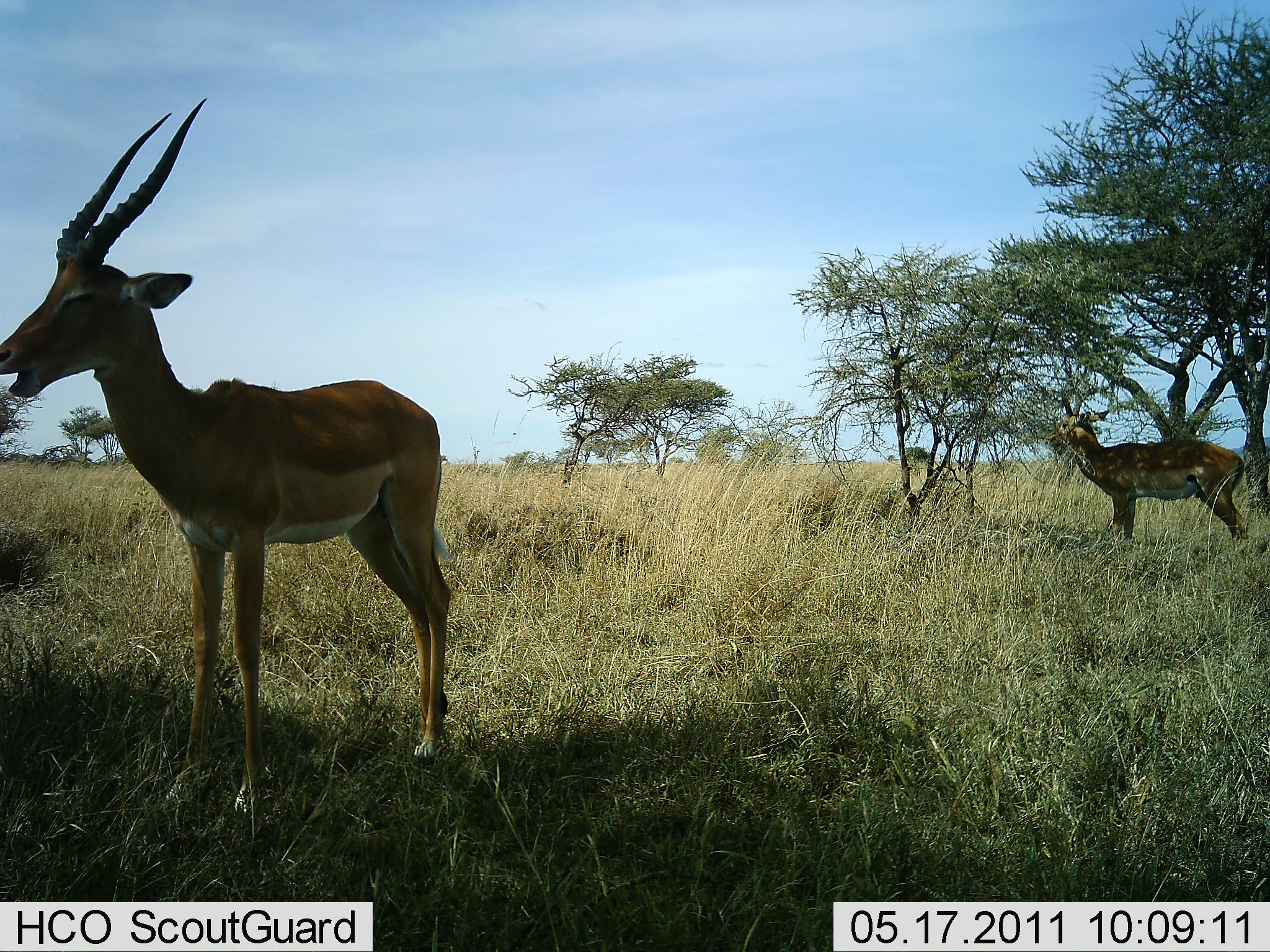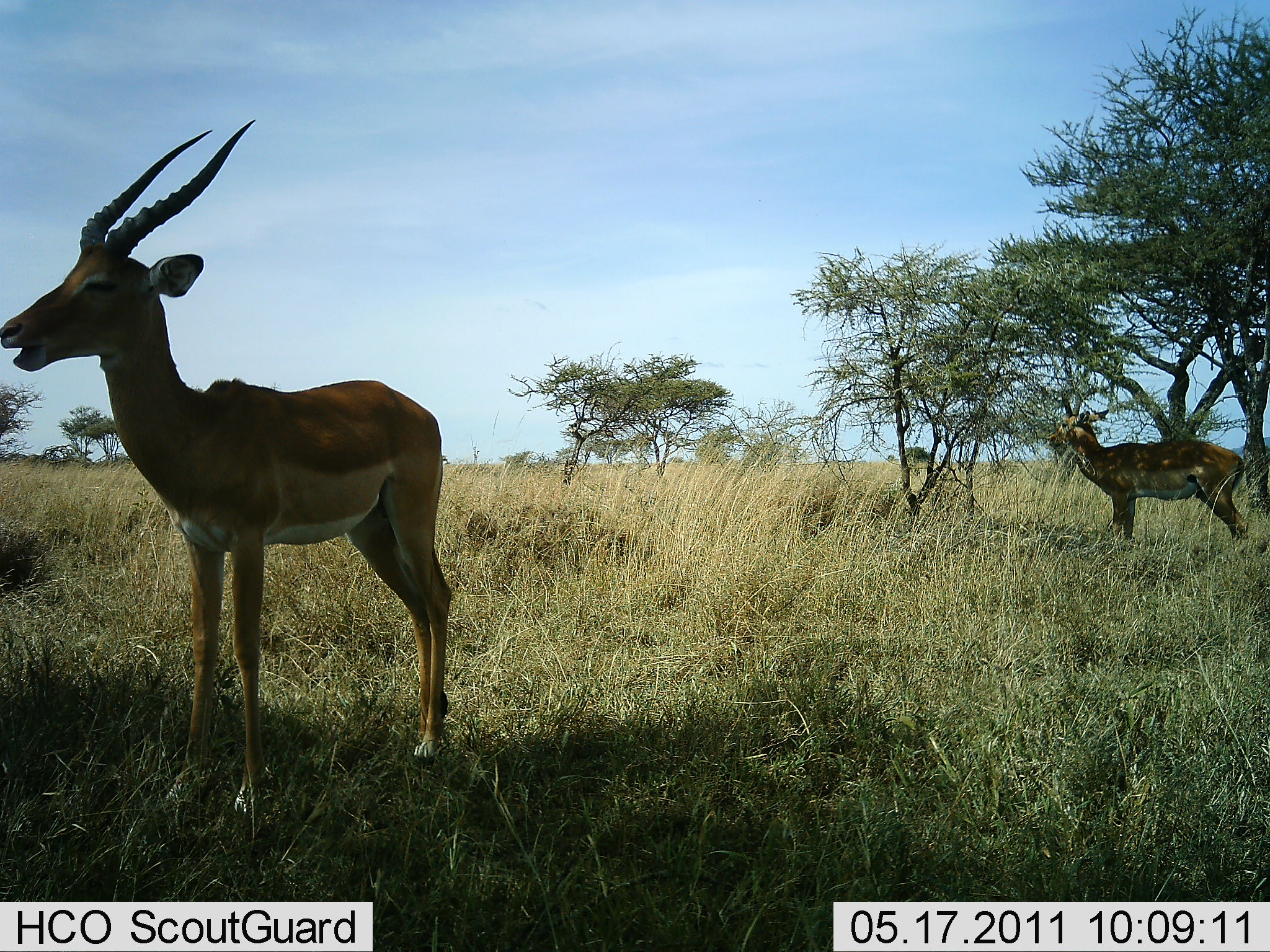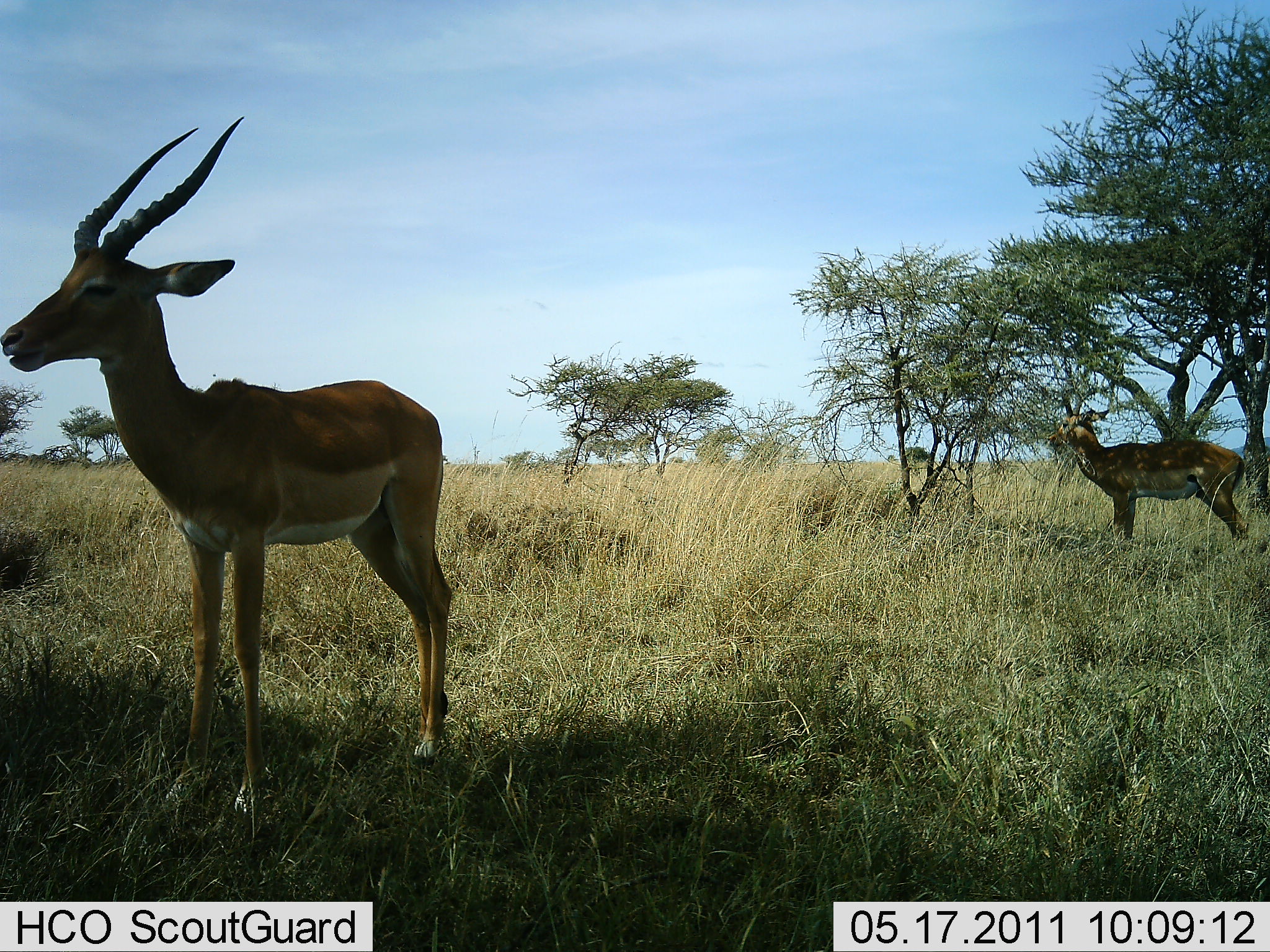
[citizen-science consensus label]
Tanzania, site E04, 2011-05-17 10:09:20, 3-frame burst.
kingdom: Animalia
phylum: Chordata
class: Mammalia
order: Artiodactyla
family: Bovidae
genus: Aepyceros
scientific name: Aepyceros melampus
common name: impala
Impala (Aepyceros melampus), count 2. Behavior (volunteer vote fractions): standing 100%, resting 0%, moving 0%, interacting 0%. Young present (vote fraction): 0%. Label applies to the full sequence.